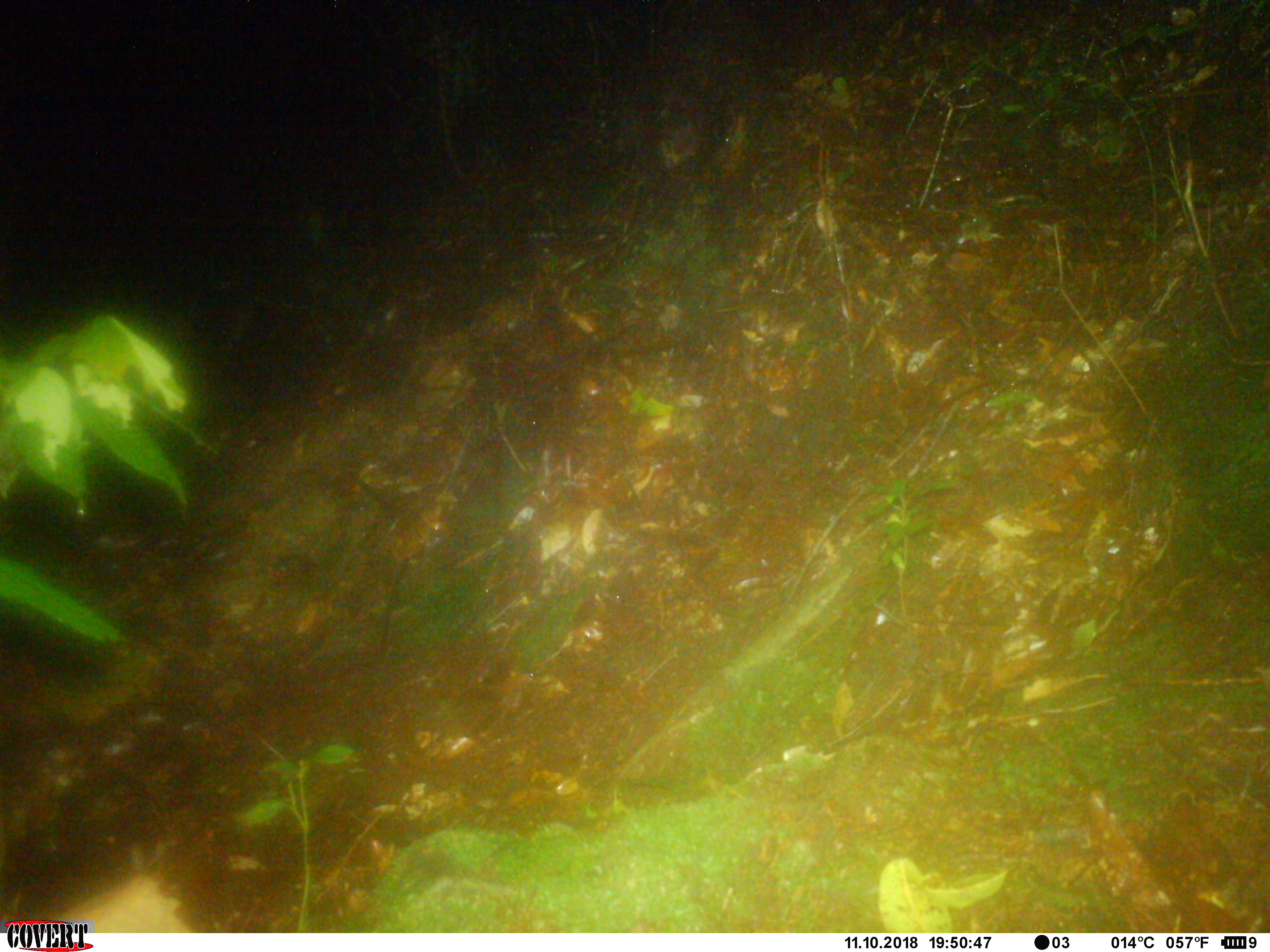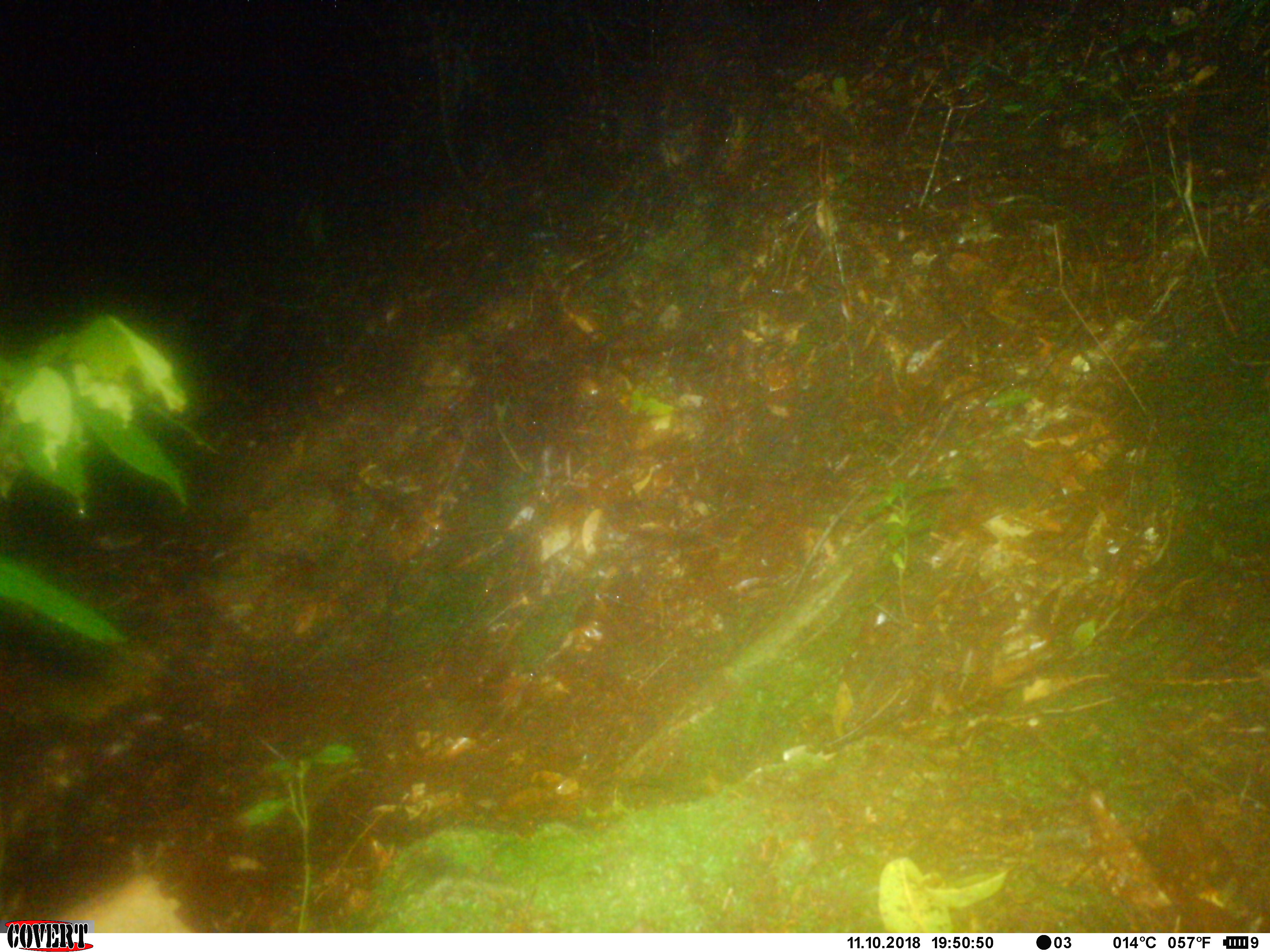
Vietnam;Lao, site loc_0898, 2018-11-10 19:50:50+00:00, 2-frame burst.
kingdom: Animalia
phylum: Chordata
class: Mammalia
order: Rodentia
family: Muridae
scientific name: Muridae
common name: old-world mice and rats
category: unidentified murid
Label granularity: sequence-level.